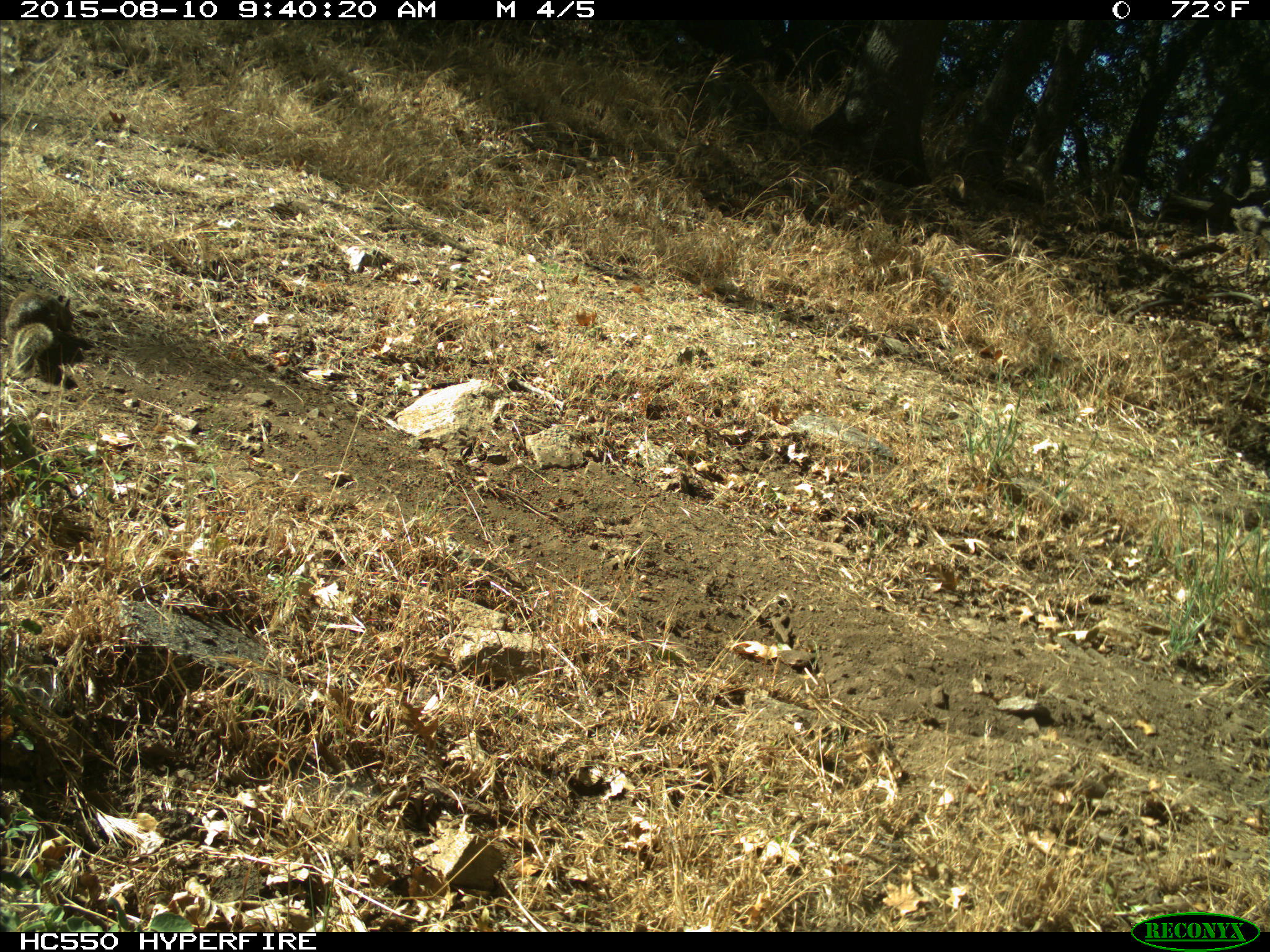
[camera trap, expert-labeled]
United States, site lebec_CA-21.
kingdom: Animalia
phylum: Chordata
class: Mammalia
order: Rodentia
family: Sciuridae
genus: Otospermophilus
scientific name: Otospermophilus beecheyi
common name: california ground squirrel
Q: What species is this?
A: Otospermophilus beecheyi (california ground squirrel).